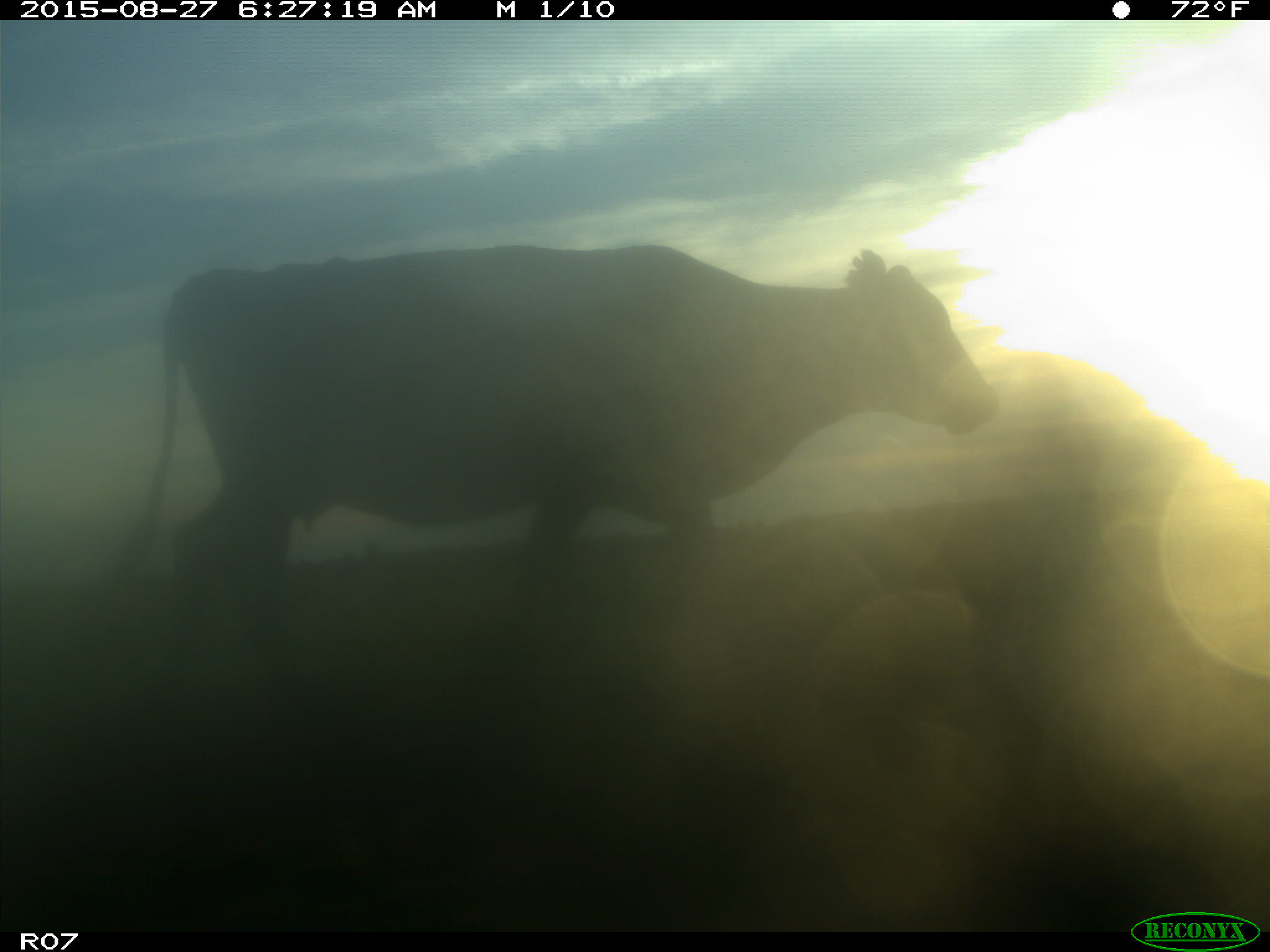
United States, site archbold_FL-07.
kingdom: Animalia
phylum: Chordata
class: Mammalia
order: Artiodactyla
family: Bovidae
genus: Bos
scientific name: Bos taurus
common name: domestic cow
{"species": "Bos taurus (domestic cow)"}